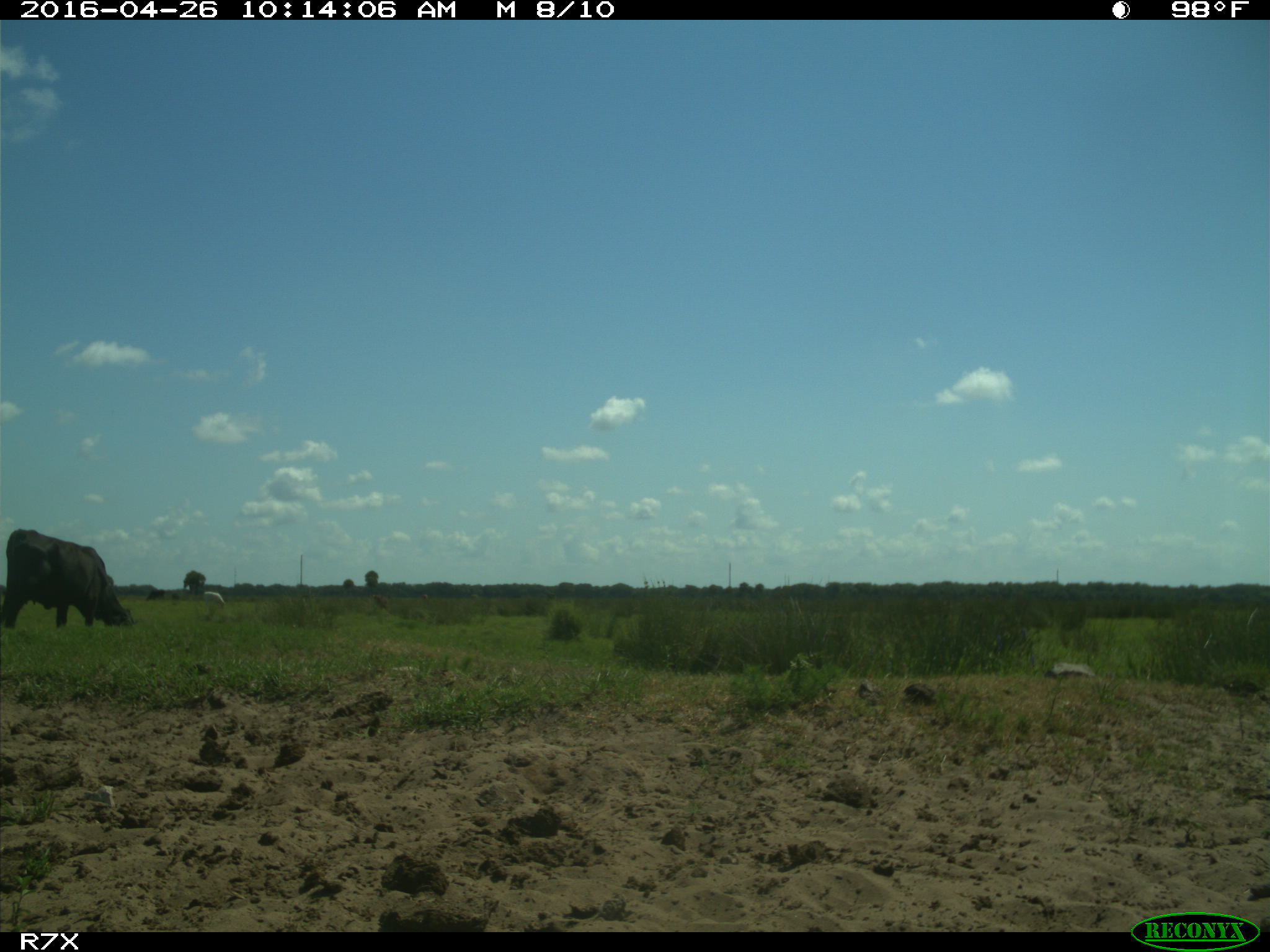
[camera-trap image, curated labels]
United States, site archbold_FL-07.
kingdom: Animalia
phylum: Chordata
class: Mammalia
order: Artiodactyla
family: Bovidae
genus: Bos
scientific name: Bos taurus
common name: domestic cow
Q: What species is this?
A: Bos taurus (domestic cow).